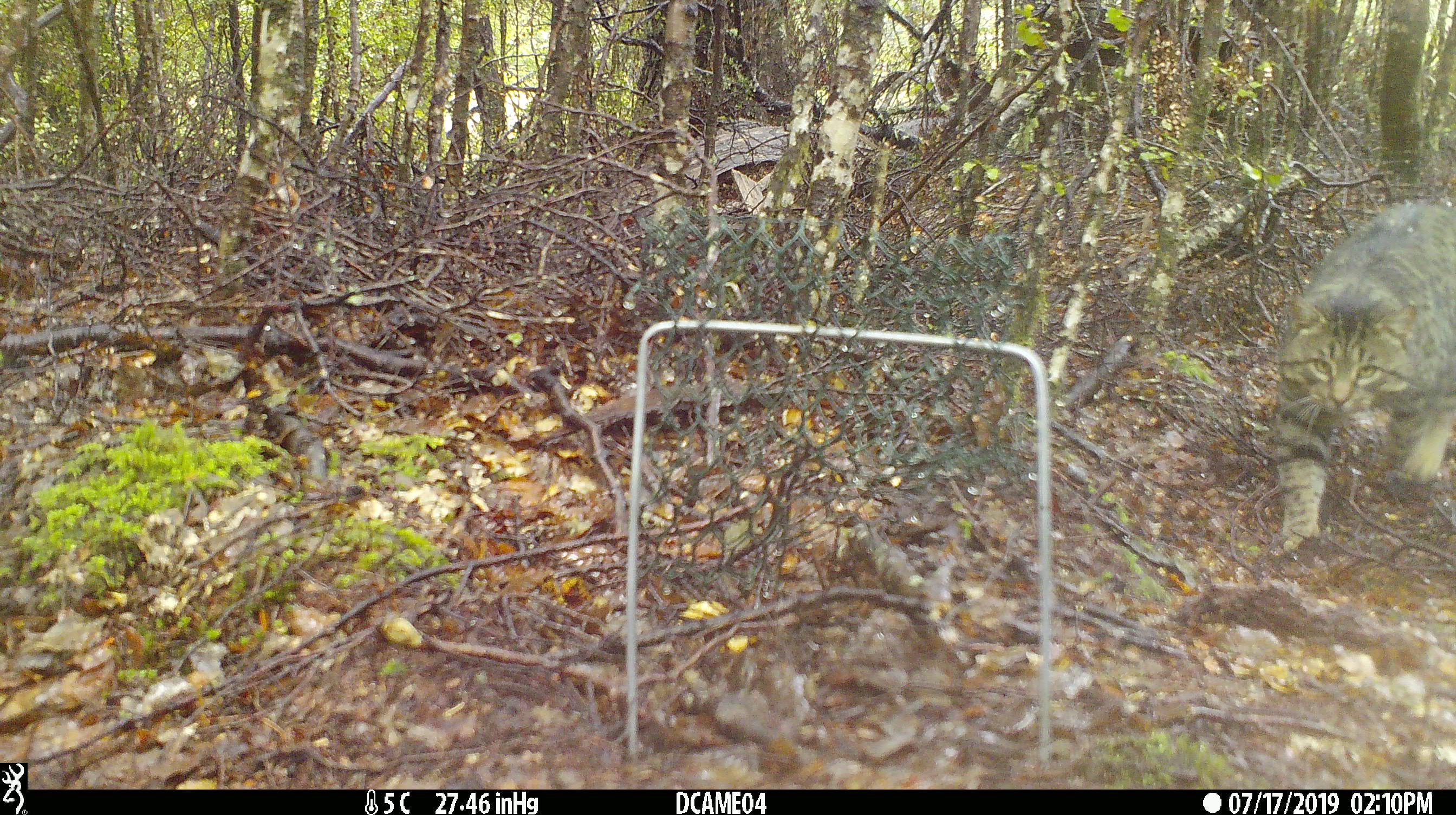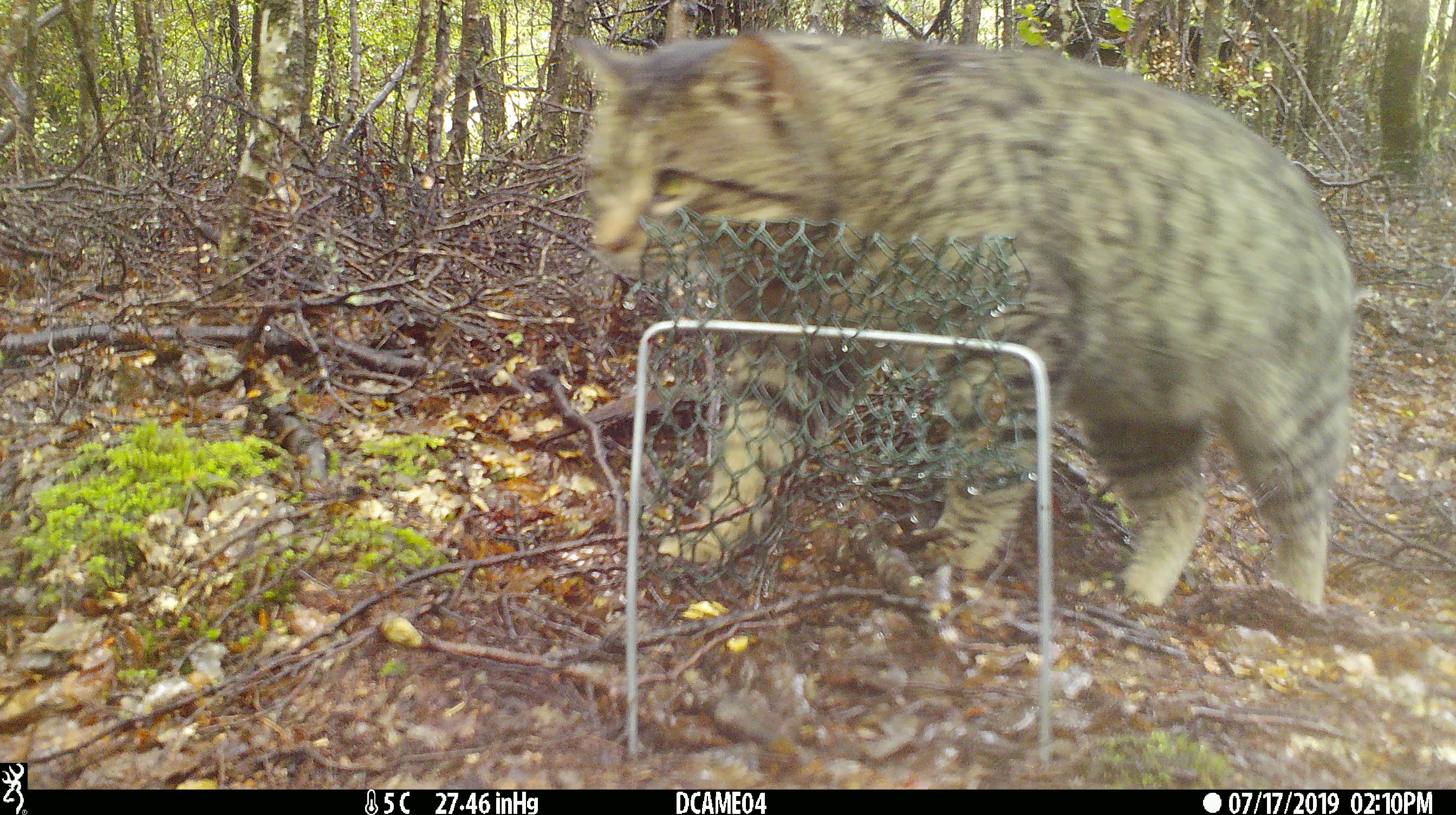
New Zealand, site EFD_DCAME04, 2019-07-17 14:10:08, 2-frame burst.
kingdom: Animalia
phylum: Chordata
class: Mammalia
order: Carnivora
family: Felidae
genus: Felis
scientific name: Felis catus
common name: domestic cat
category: cat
Cat (domestic cat) (Felis catus).